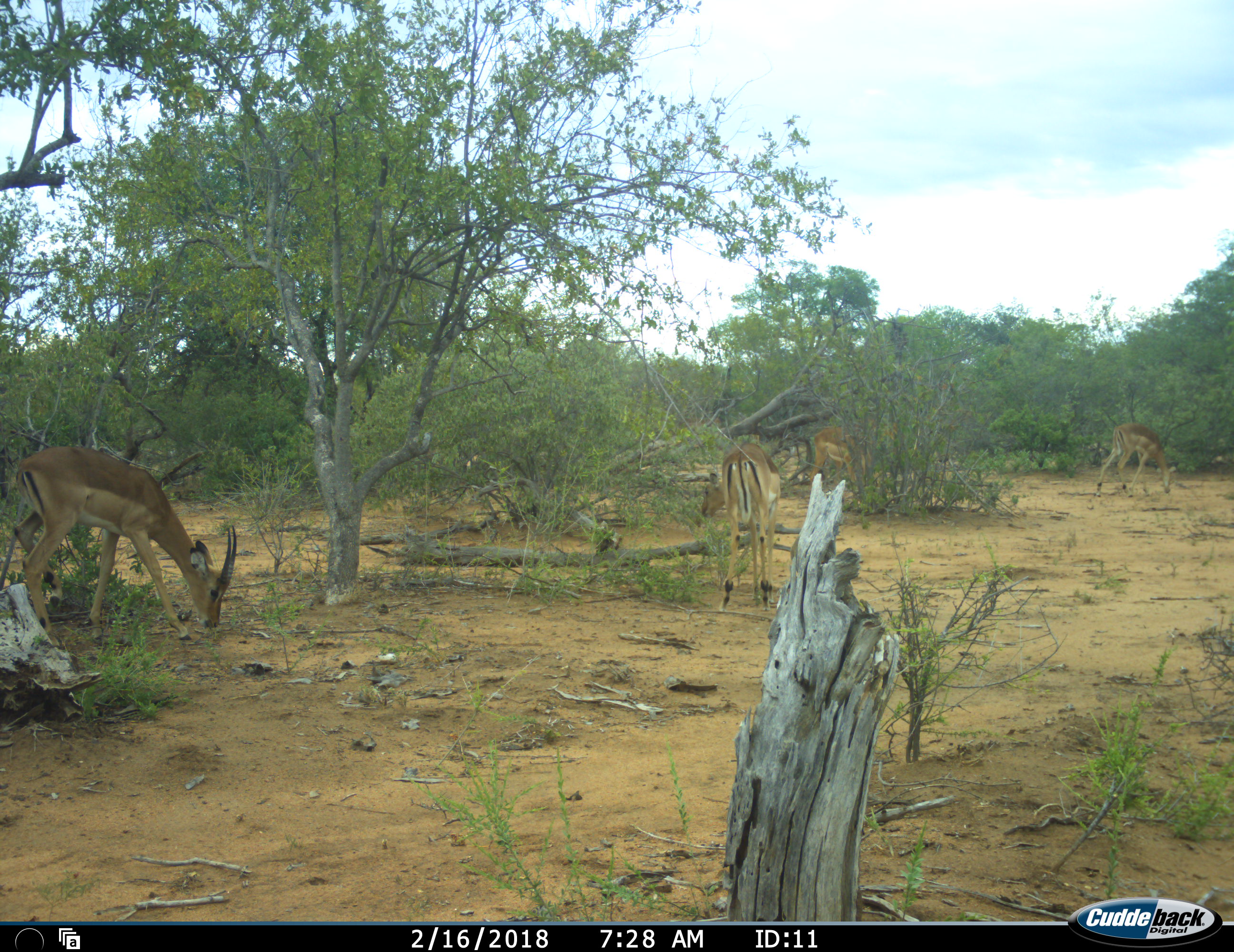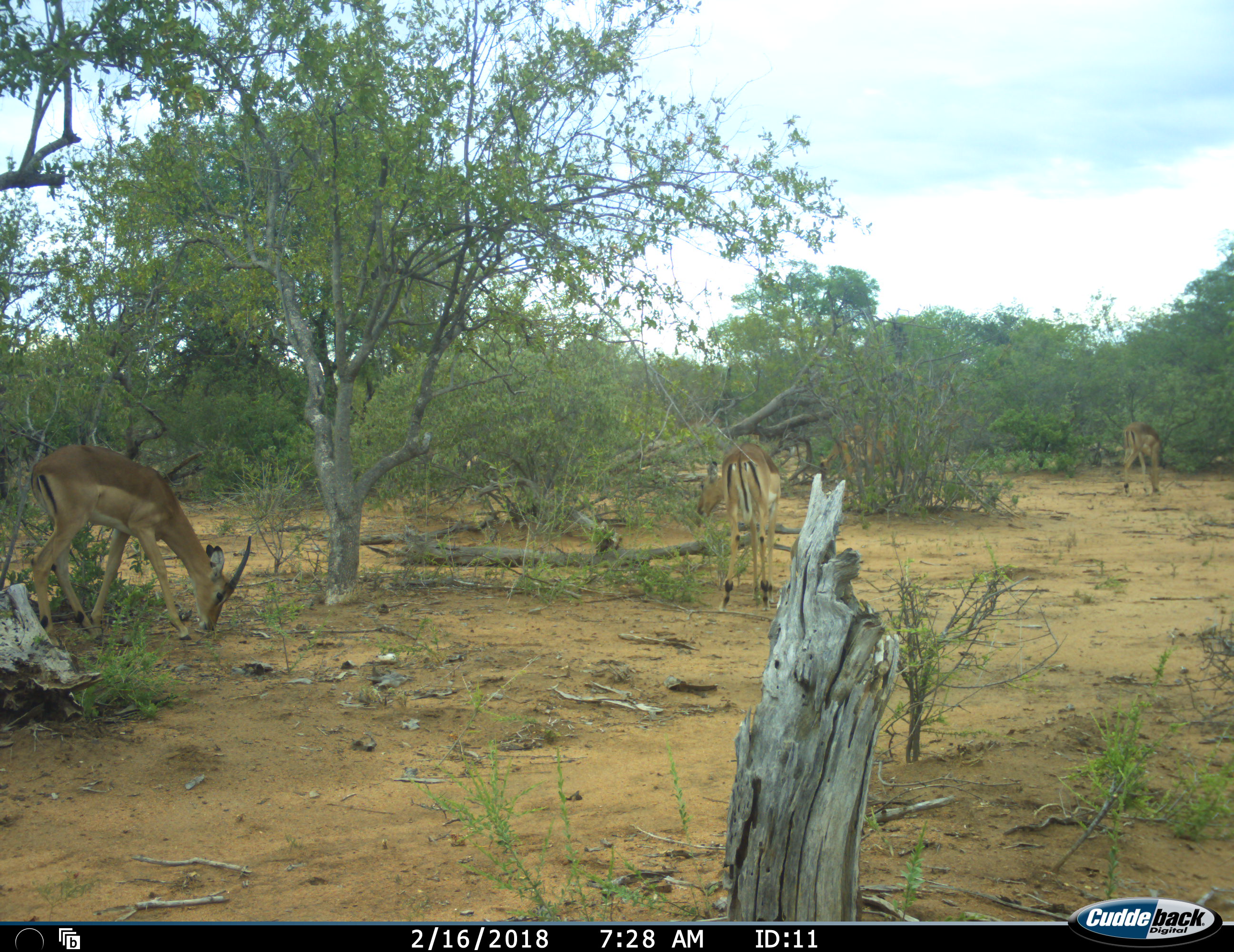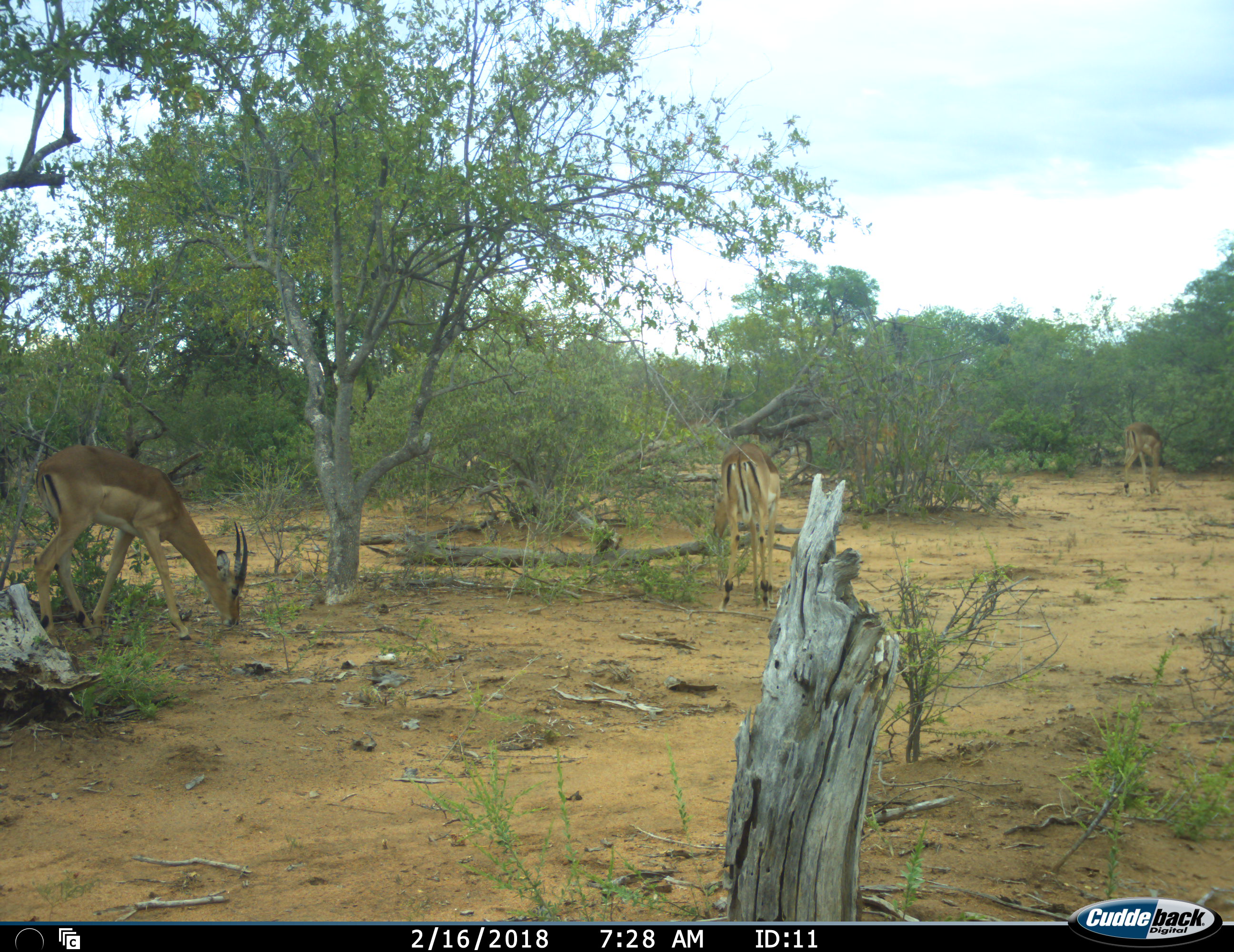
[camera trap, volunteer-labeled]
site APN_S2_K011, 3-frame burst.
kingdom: Animalia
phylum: Chordata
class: Mammalia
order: Artiodactyla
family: Bovidae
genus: Aepyceros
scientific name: Aepyceros melampus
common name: impala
Impala (Aepyceros melampus), count 4. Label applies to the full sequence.